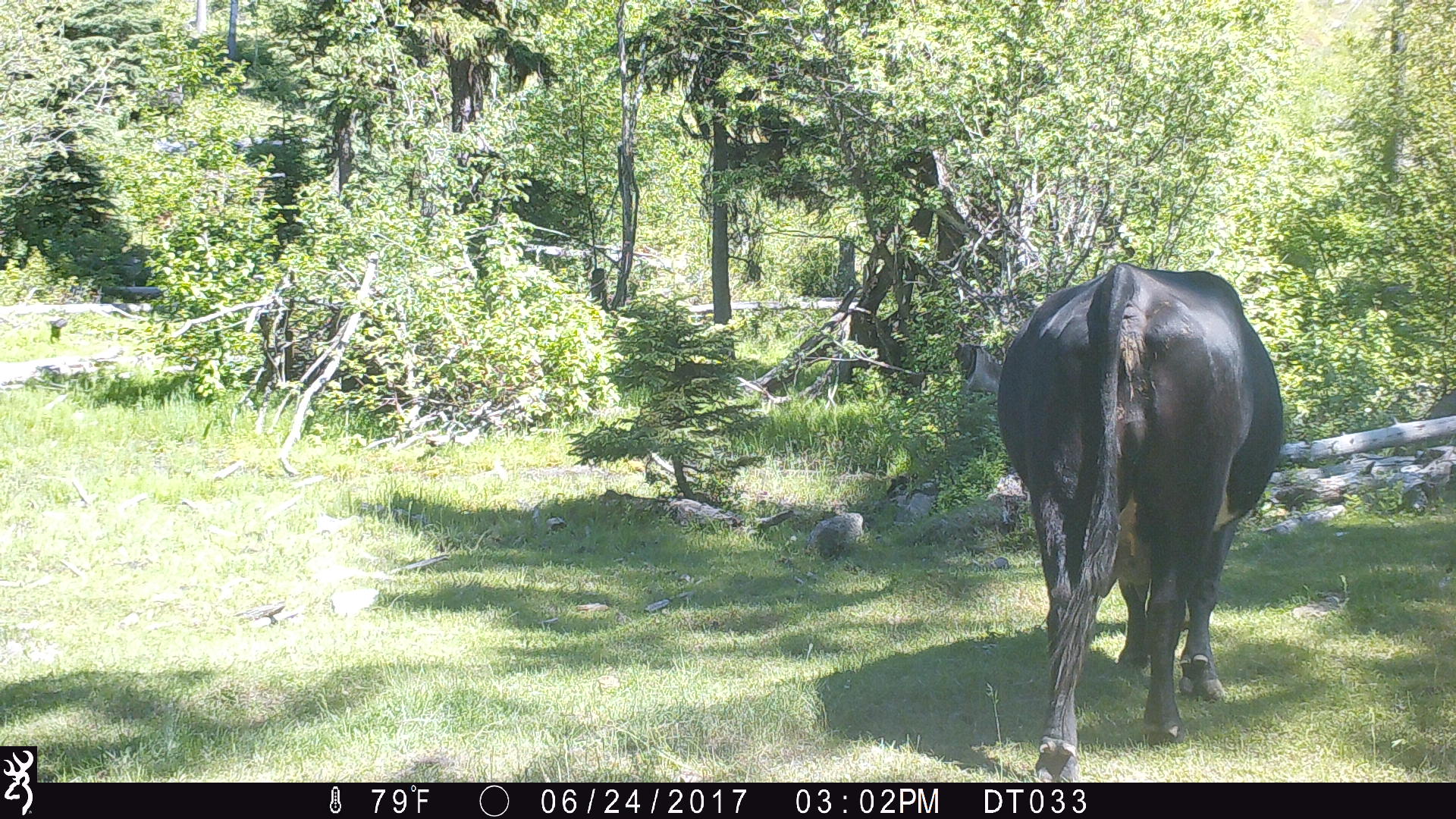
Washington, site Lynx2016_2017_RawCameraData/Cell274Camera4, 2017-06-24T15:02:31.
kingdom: Animalia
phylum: Chordata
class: Mammalia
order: Artiodactyla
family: Bovidae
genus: Bos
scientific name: Bos taurus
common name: domestic cattle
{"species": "domestic cattle (Bos taurus)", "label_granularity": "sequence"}